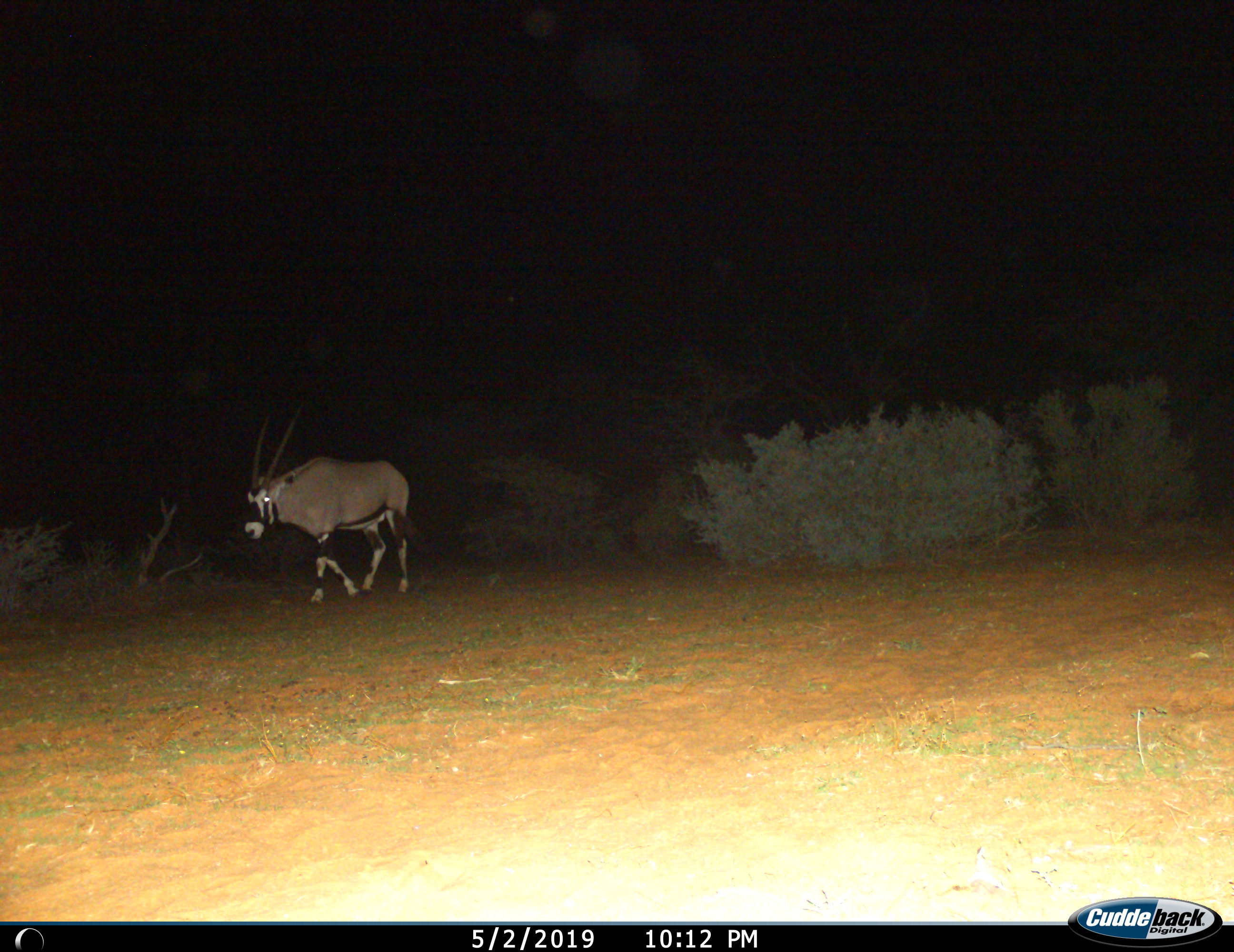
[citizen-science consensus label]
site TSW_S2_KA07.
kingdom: Animalia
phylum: Chordata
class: Mammalia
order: Artiodactyla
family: Bovidae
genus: Oryx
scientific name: Oryx gazella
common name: gemsbok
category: oryx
Oryx (gemsbok) (Oryx gazella), count 1. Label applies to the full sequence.